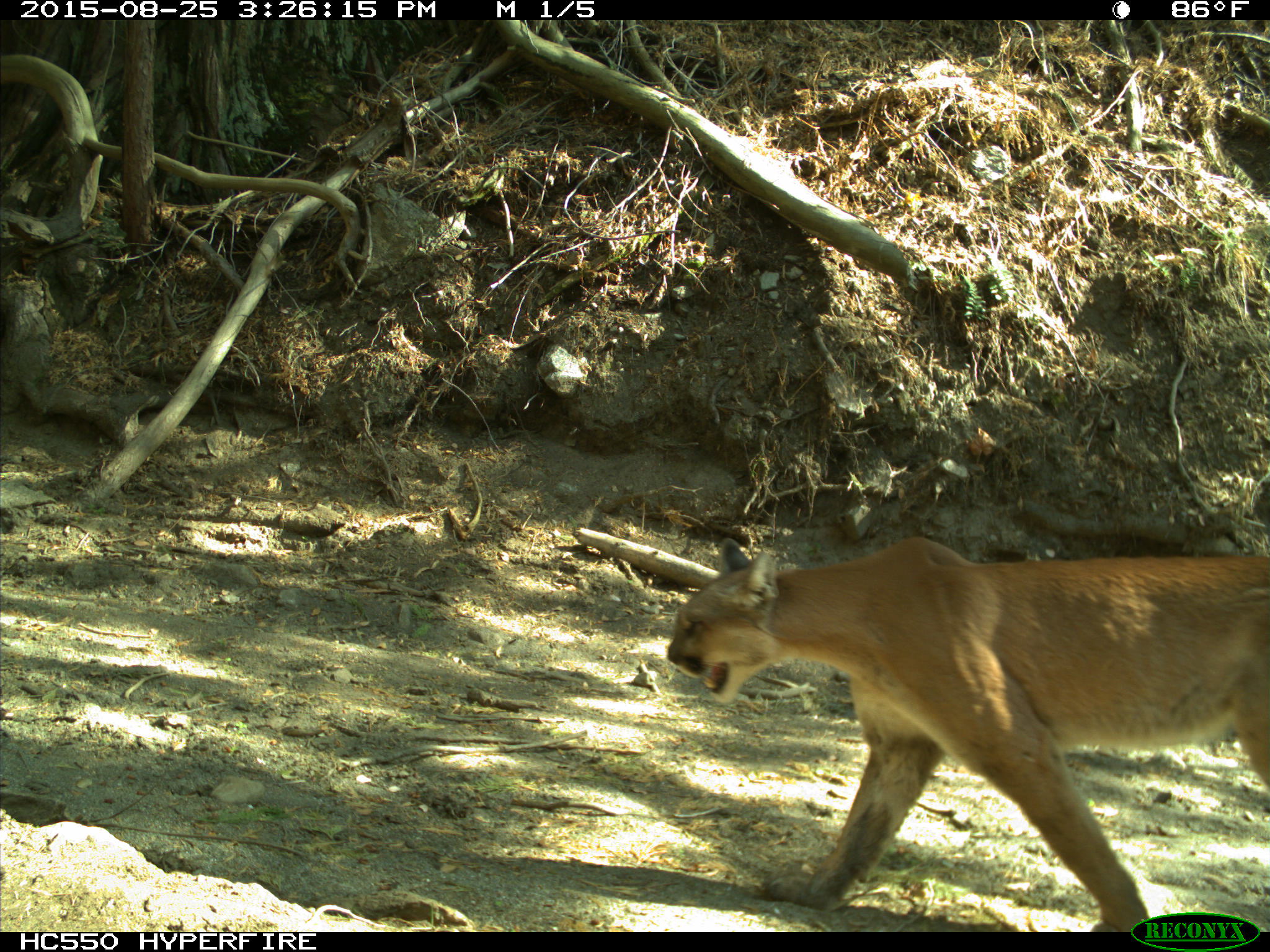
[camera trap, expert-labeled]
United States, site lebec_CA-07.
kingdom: Animalia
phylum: Chordata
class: Mammalia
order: Carnivora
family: Felidae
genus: Puma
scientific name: Puma concolor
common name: mountain lion